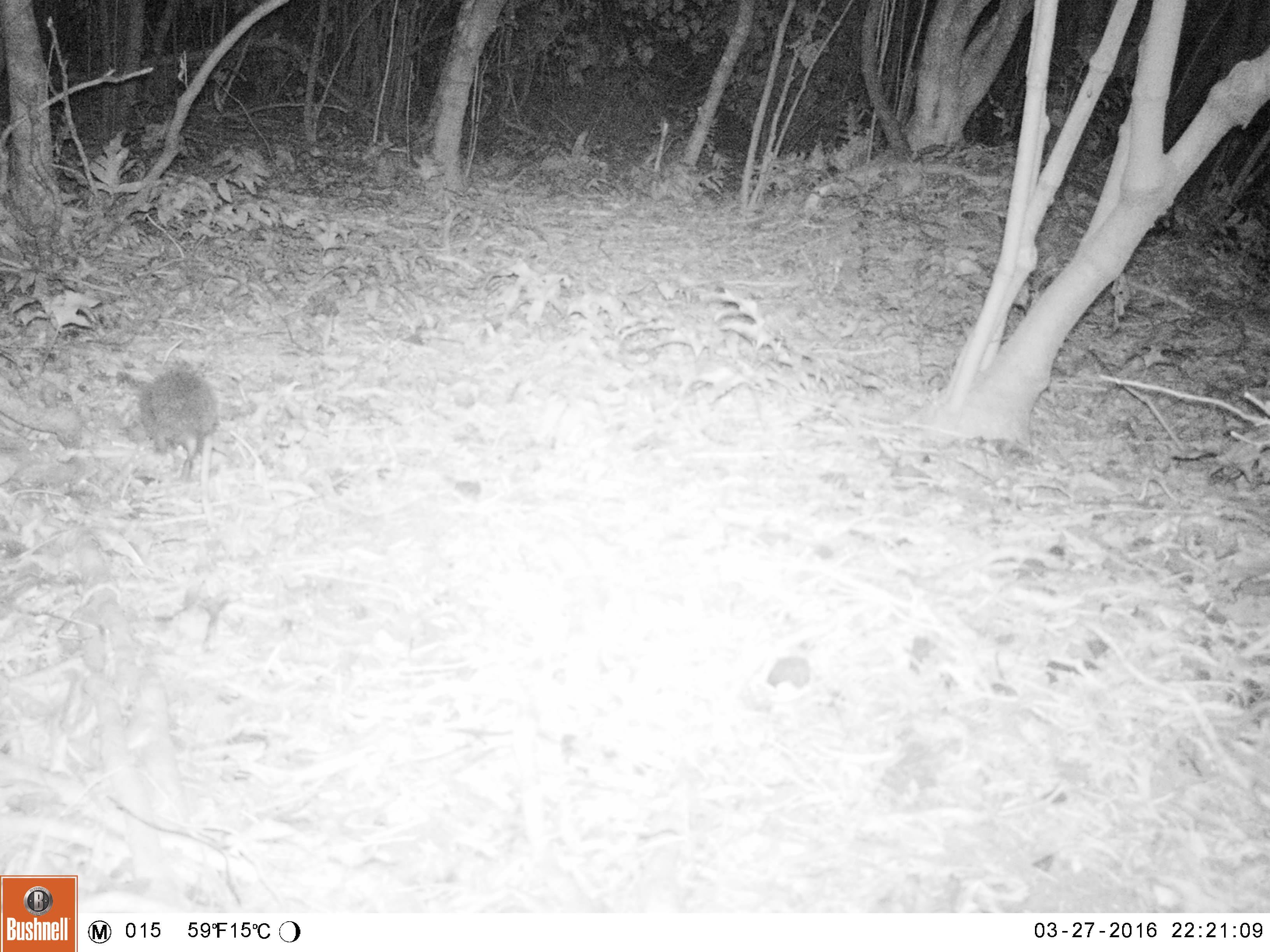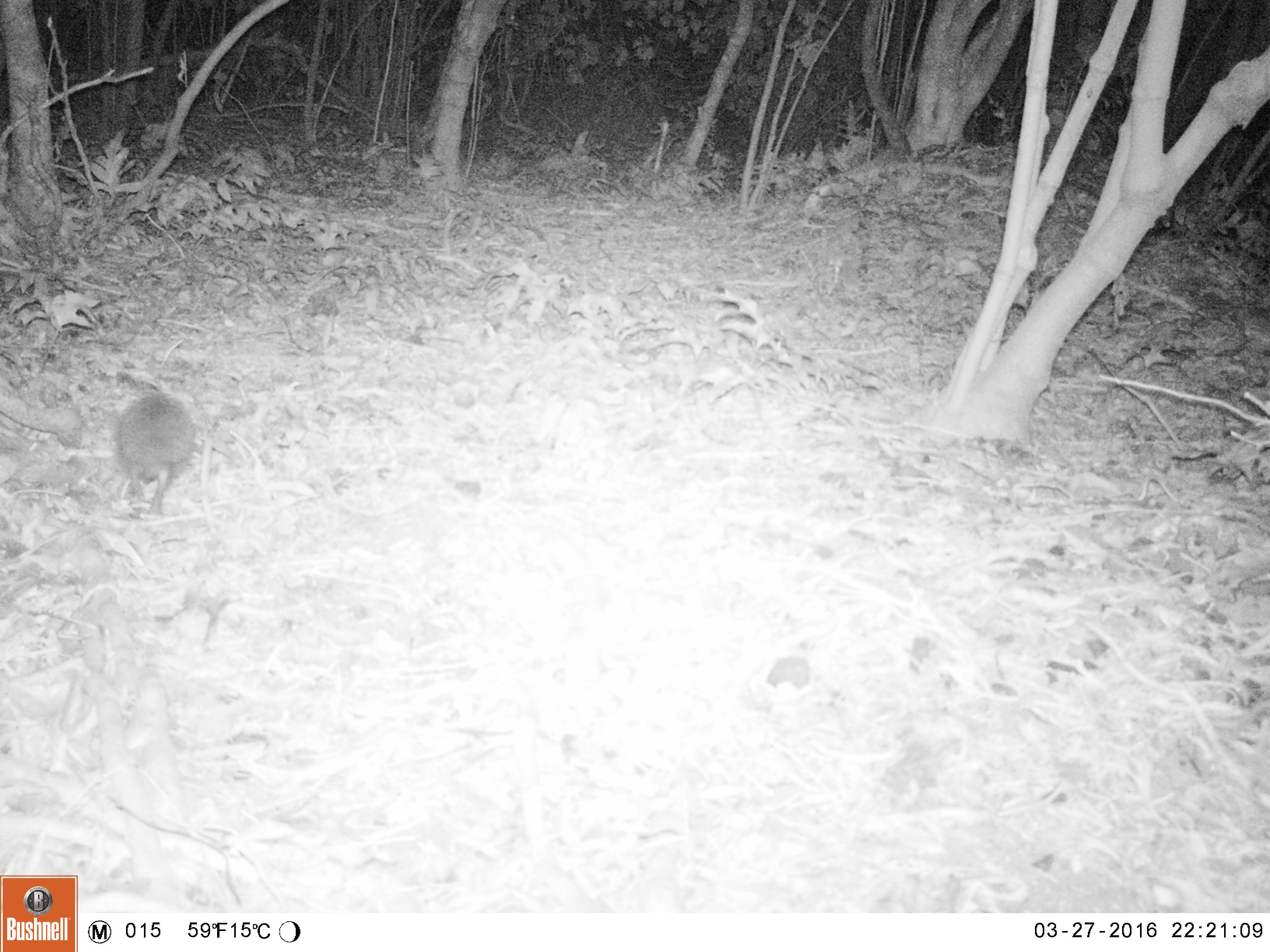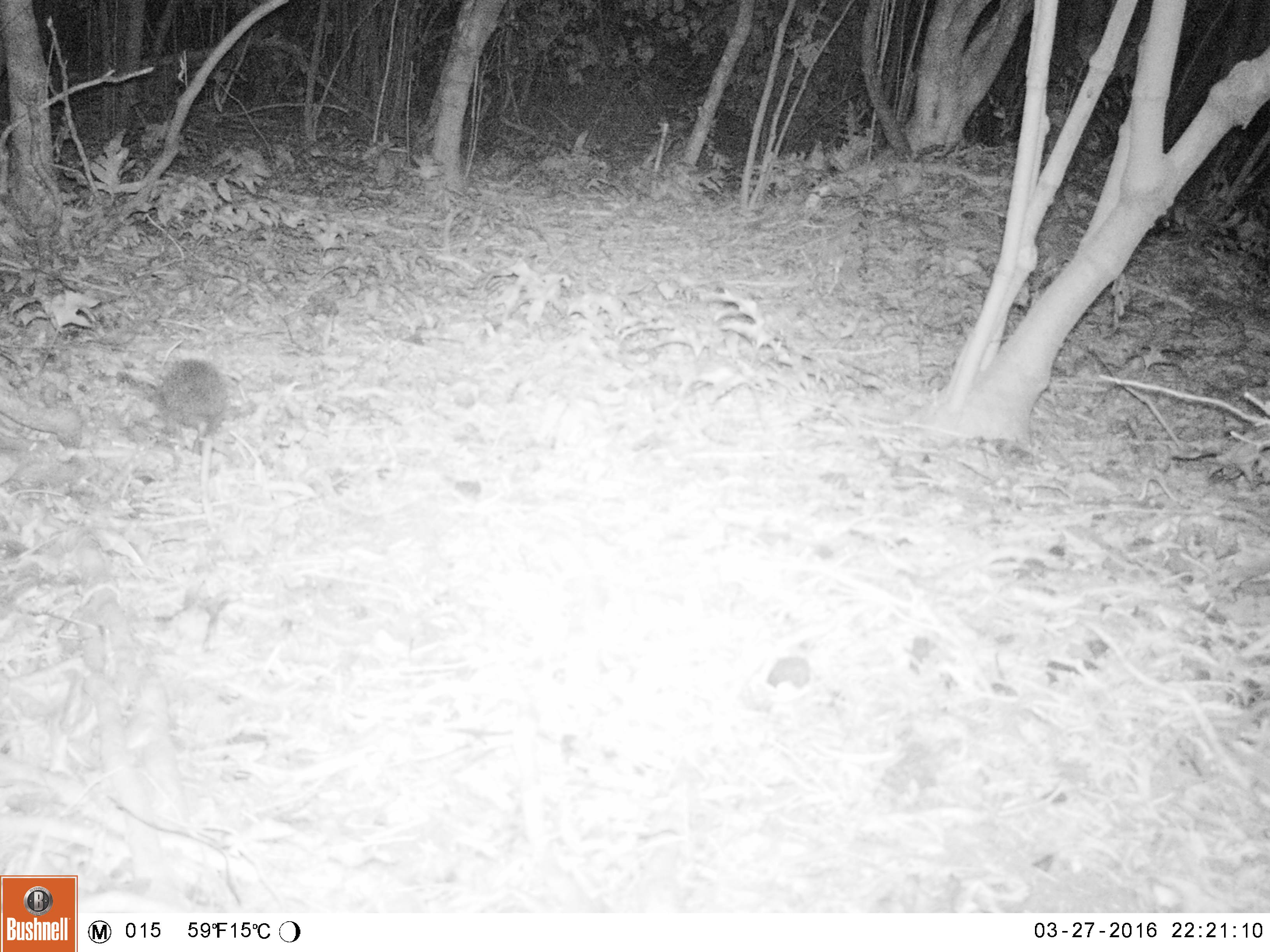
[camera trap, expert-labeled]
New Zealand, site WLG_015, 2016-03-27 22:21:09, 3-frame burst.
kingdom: Animalia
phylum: Chordata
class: Mammalia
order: Eulipotyphla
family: Erinaceidae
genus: Erinaceus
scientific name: Erinaceus europaeus europaeus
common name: european hedgehog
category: hedgehog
Hedgehog (european hedgehog) (Erinaceus europaeus europaeus).